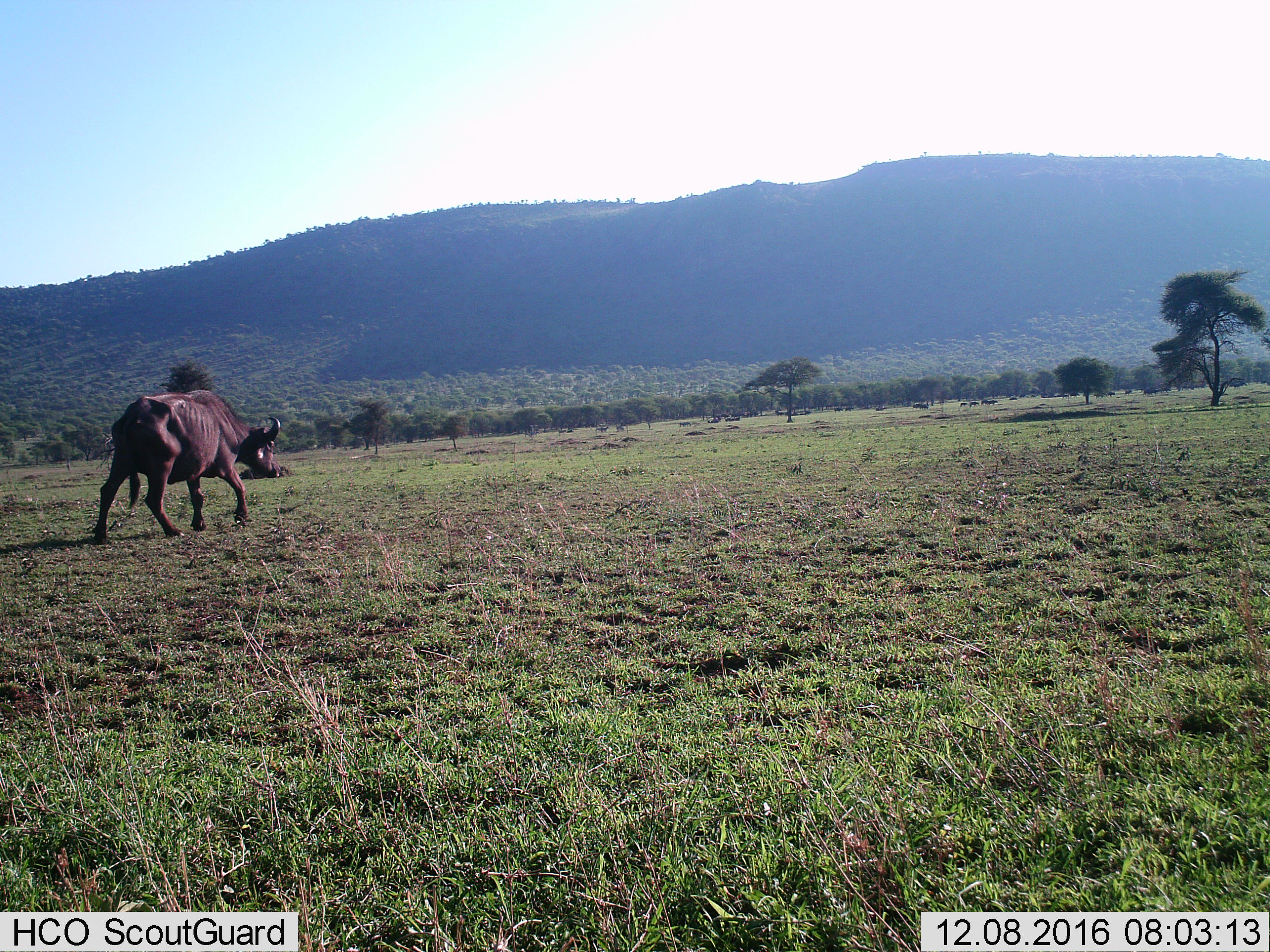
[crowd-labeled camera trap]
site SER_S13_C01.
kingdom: Animalia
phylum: Chordata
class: Mammalia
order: Artiodactyla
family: Bovidae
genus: Syncerus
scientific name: Syncerus caffer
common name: african buffalo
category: buffalo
Buffalo (african buffalo) (Syncerus caffer), count 1. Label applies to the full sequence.